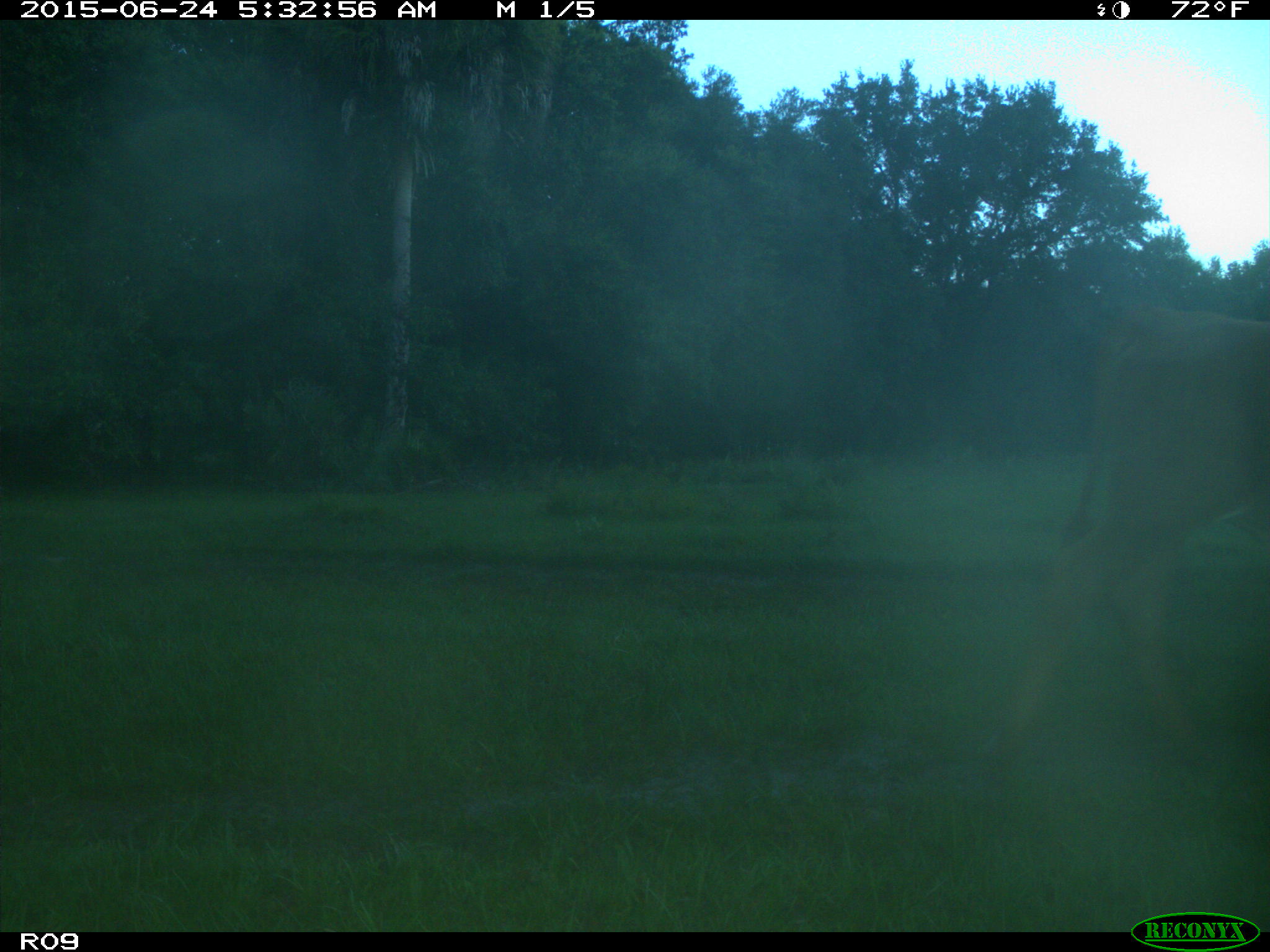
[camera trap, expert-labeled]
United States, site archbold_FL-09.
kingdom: Animalia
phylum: Chordata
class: Mammalia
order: Artiodactyla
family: Bovidae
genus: Bos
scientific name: Bos taurus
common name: domestic cow